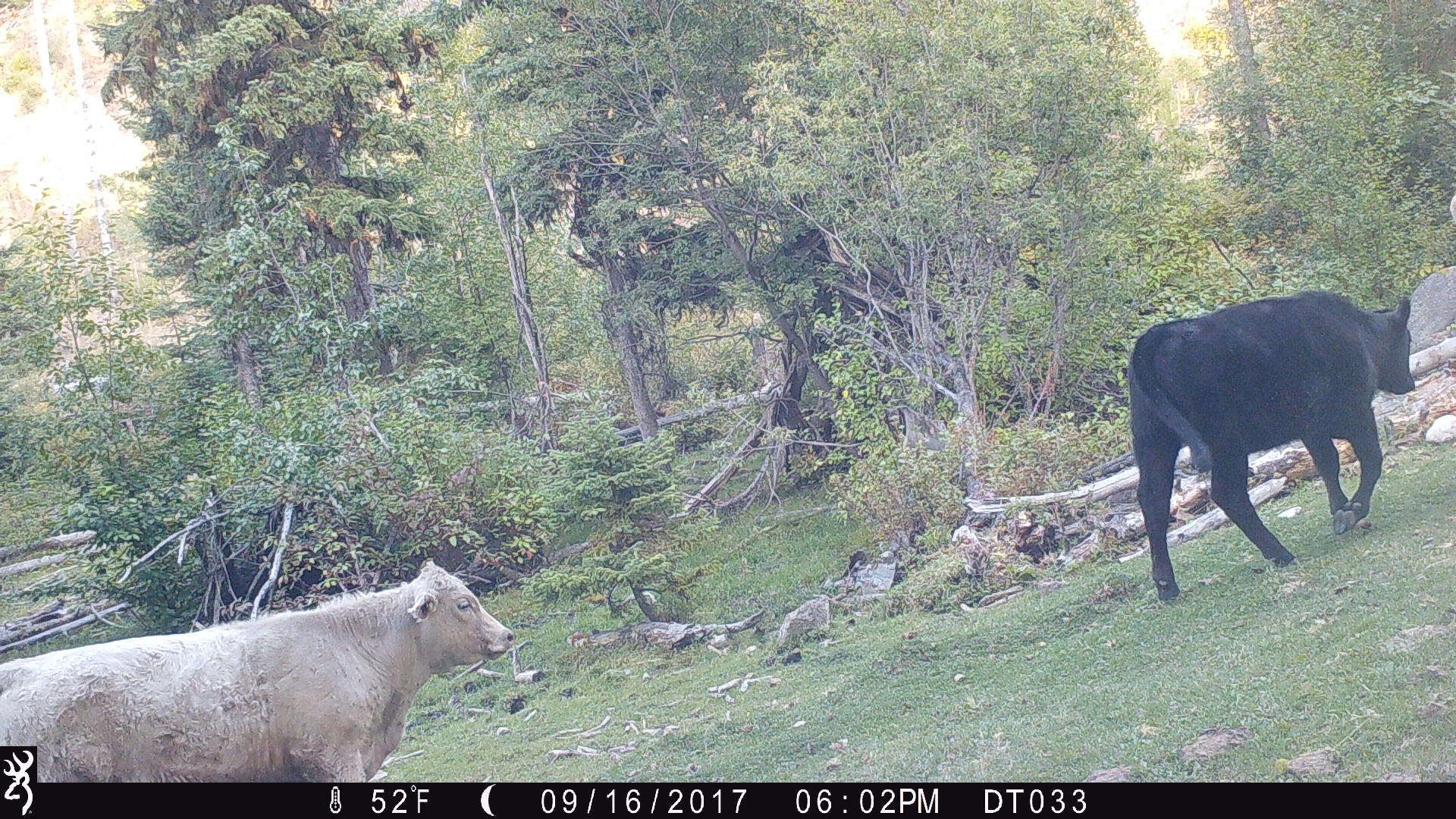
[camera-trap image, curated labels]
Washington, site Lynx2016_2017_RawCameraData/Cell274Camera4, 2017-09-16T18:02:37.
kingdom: Animalia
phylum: Chordata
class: Mammalia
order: Artiodactyla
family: Bovidae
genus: Bos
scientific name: Bos taurus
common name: domestic cattle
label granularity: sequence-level